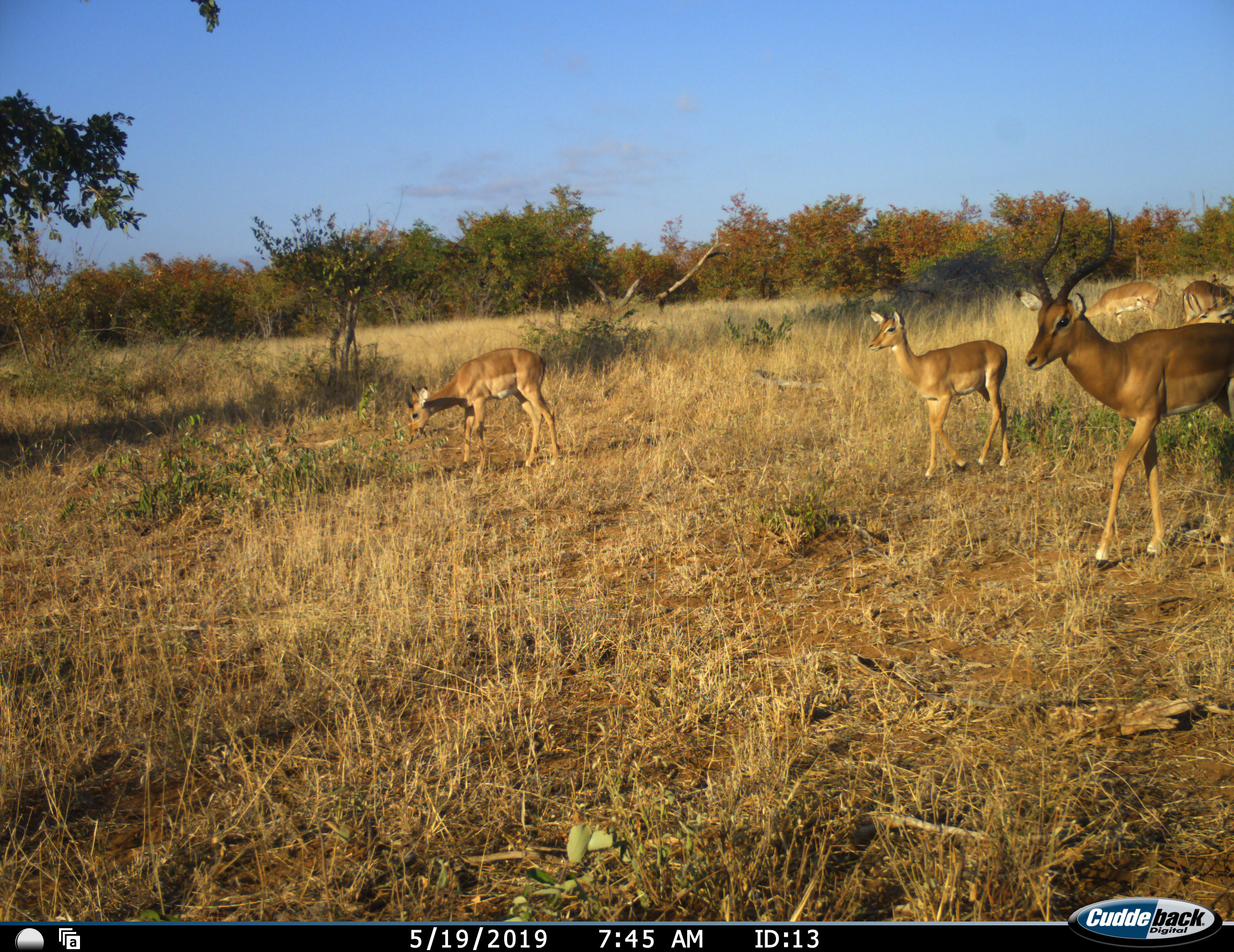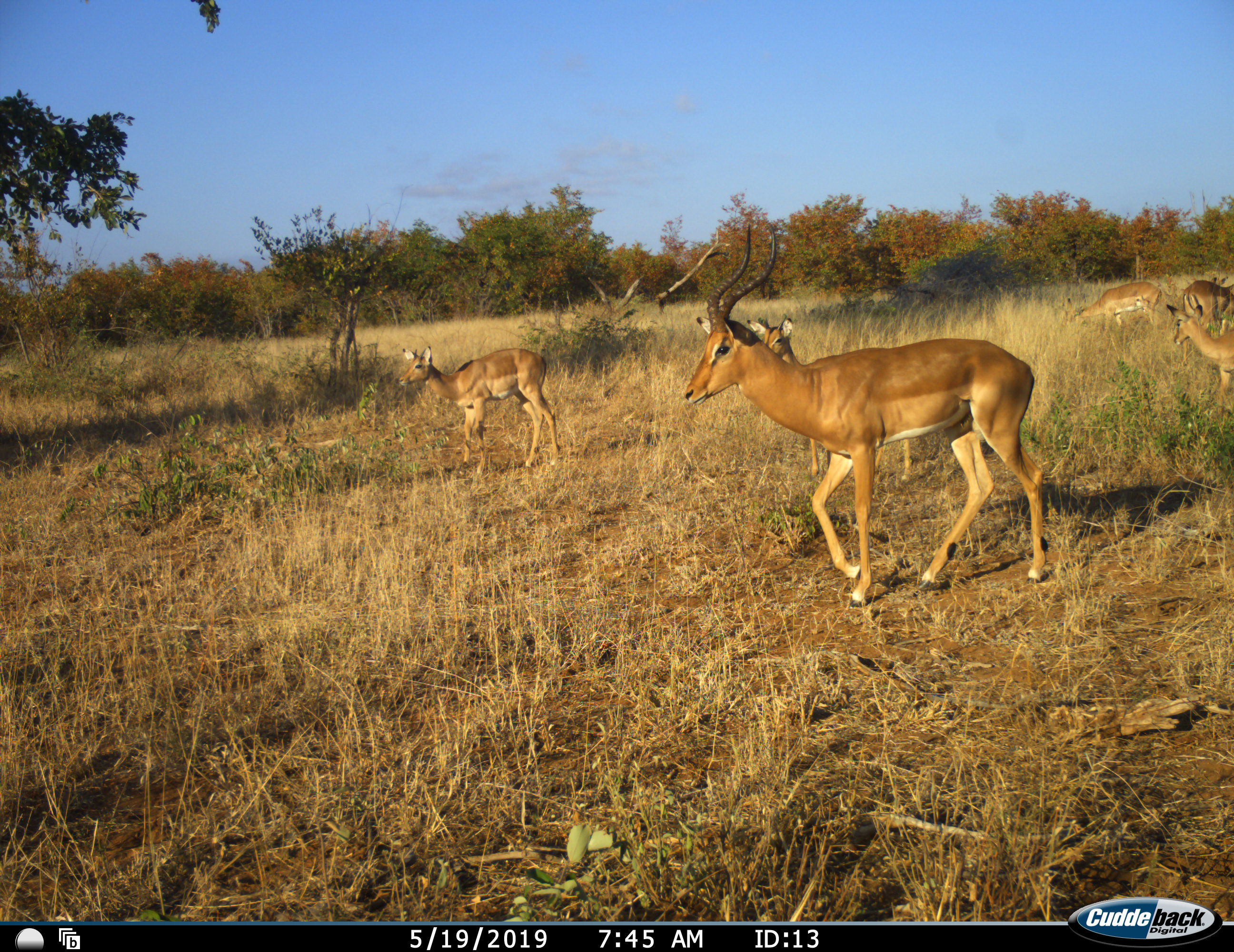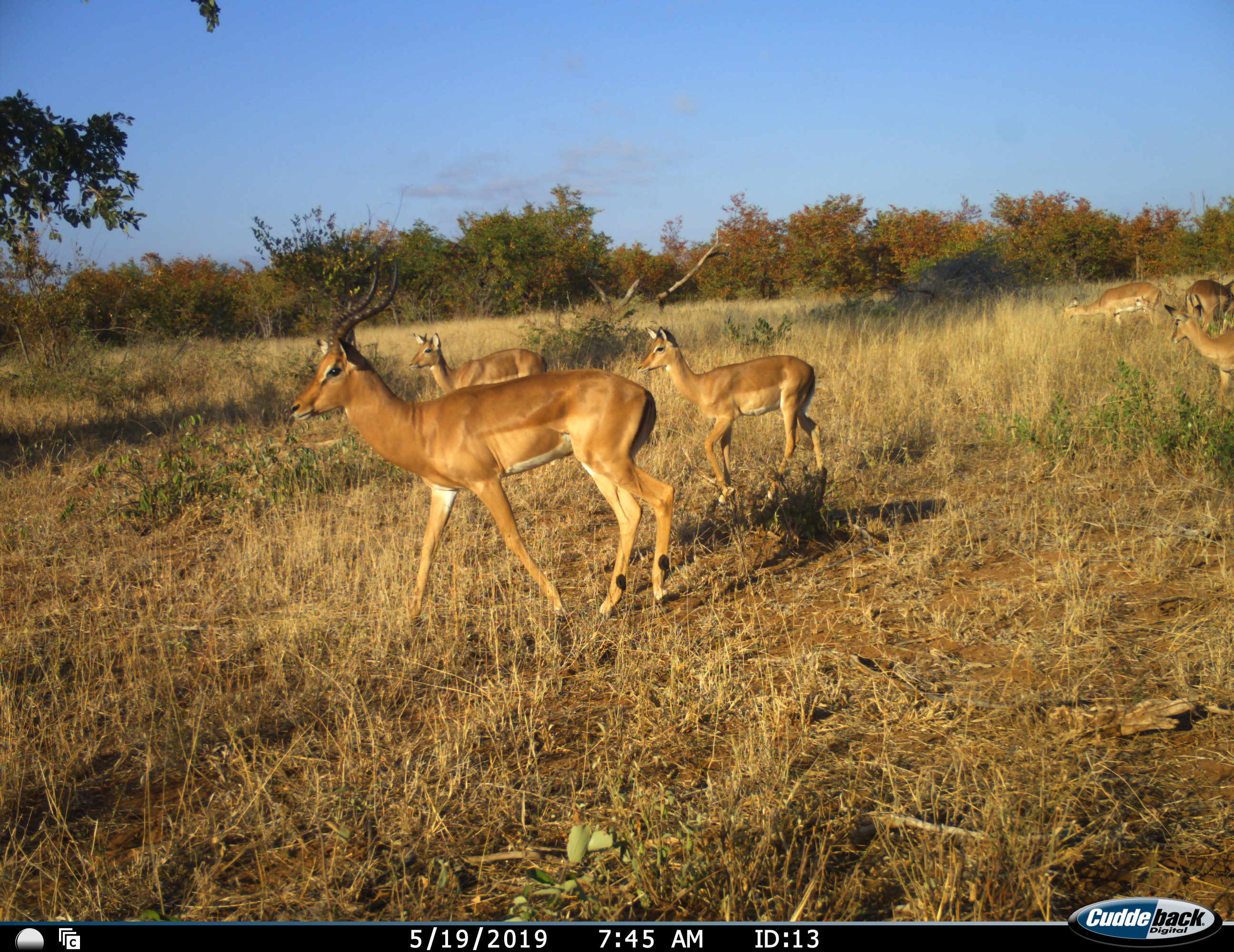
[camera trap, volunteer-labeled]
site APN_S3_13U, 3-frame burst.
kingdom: Animalia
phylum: Chordata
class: Mammalia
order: Artiodactyla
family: Bovidae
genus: Aepyceros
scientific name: Aepyceros melampus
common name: impala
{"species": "impala (Aepyceros melampus)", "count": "6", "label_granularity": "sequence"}